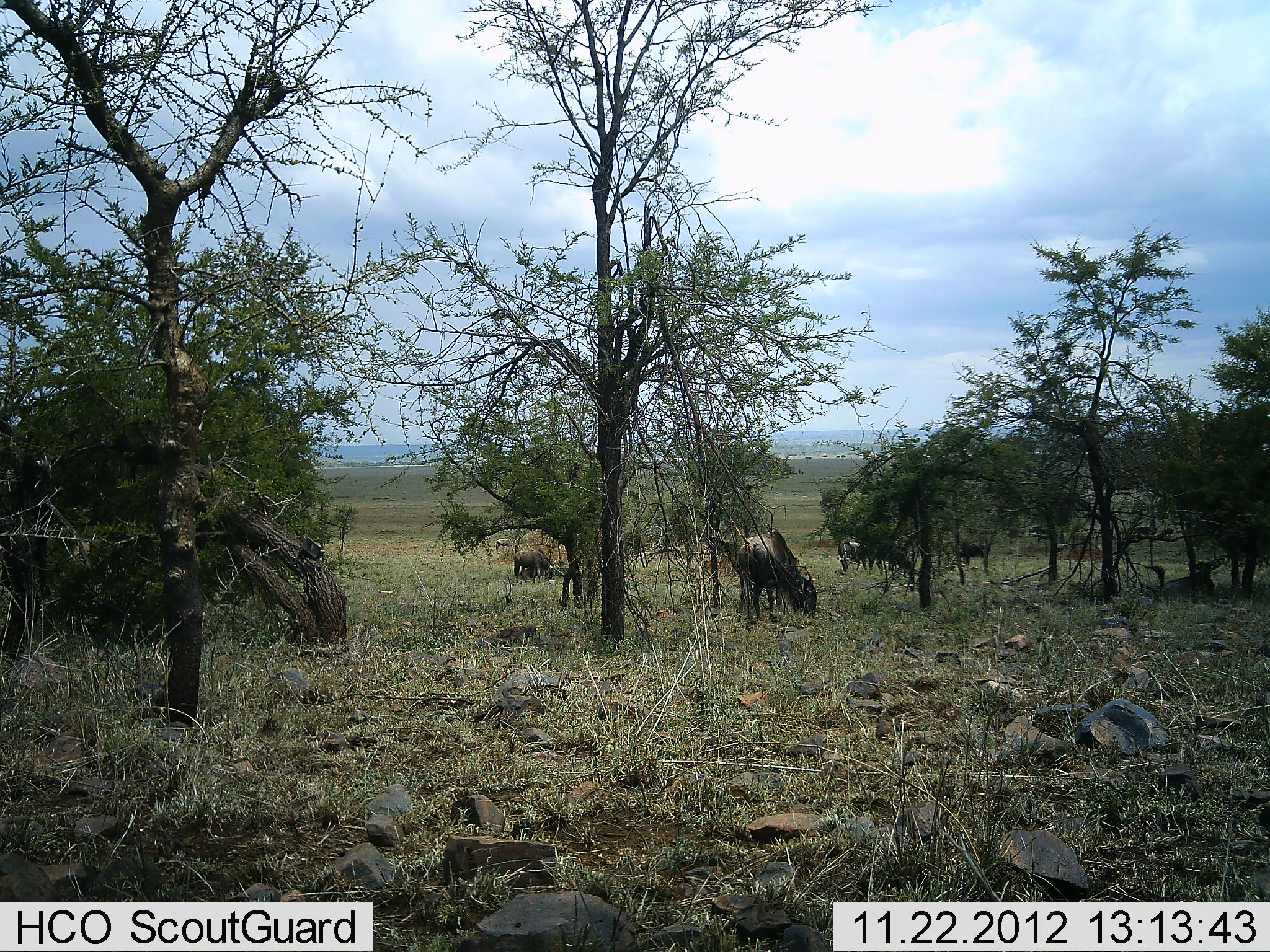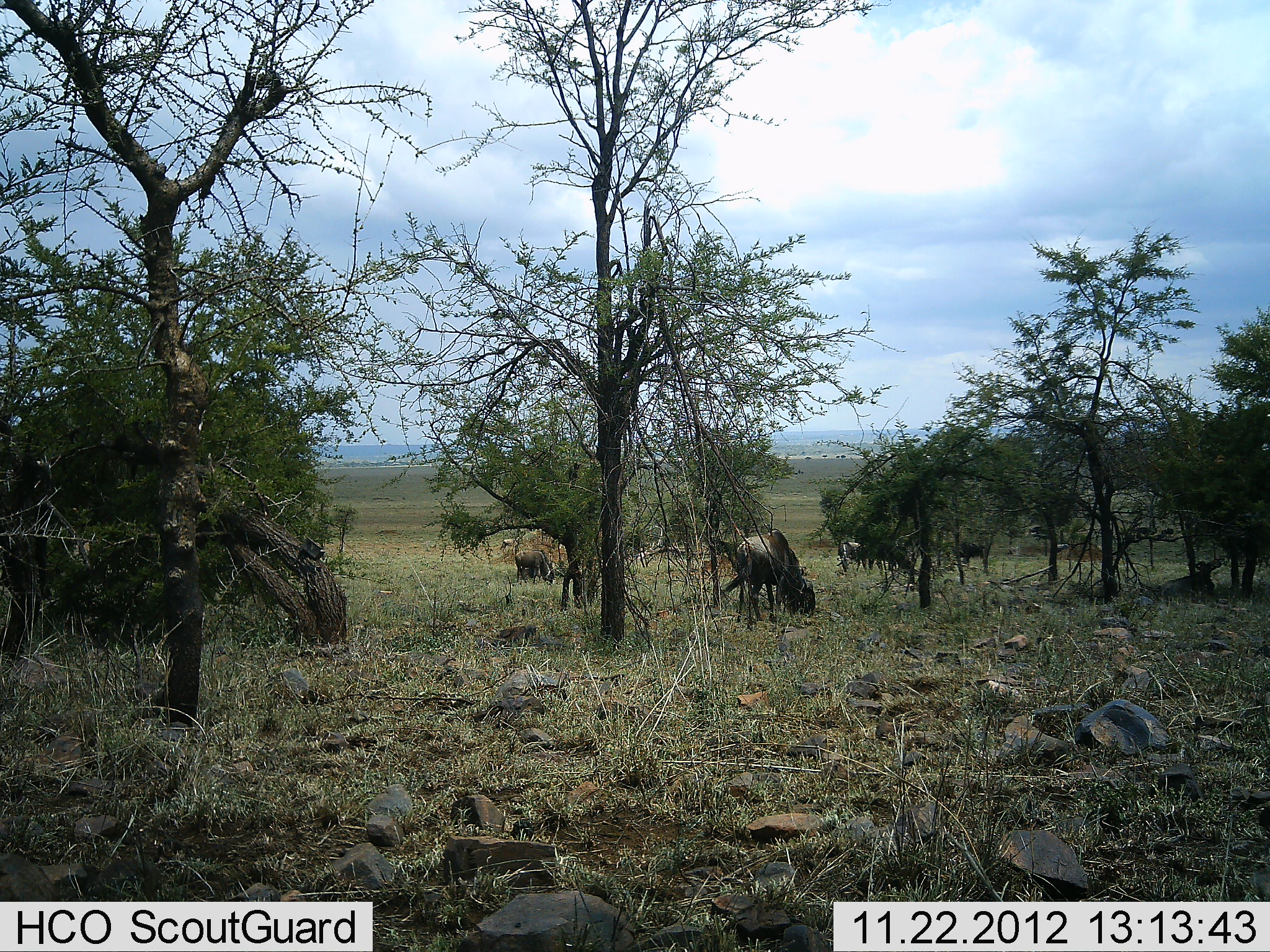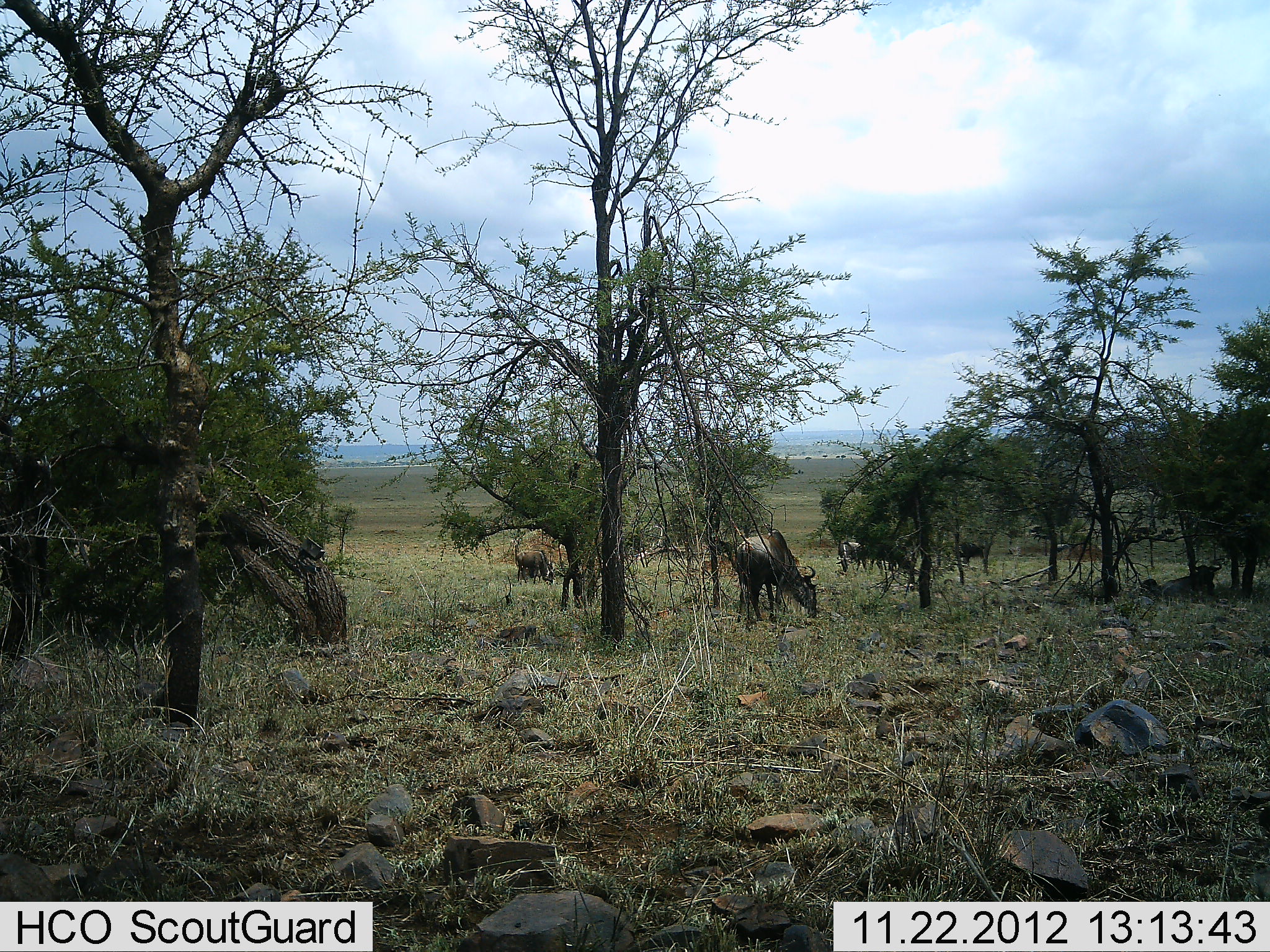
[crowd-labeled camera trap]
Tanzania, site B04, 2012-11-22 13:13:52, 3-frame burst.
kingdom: Animalia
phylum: Chordata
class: Mammalia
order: Artiodactyla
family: Bovidae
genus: Connochaetes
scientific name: Connochaetes taurinus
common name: blue wildebeest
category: wildebeest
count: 5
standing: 75%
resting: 75%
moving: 17%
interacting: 0%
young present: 0%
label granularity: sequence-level